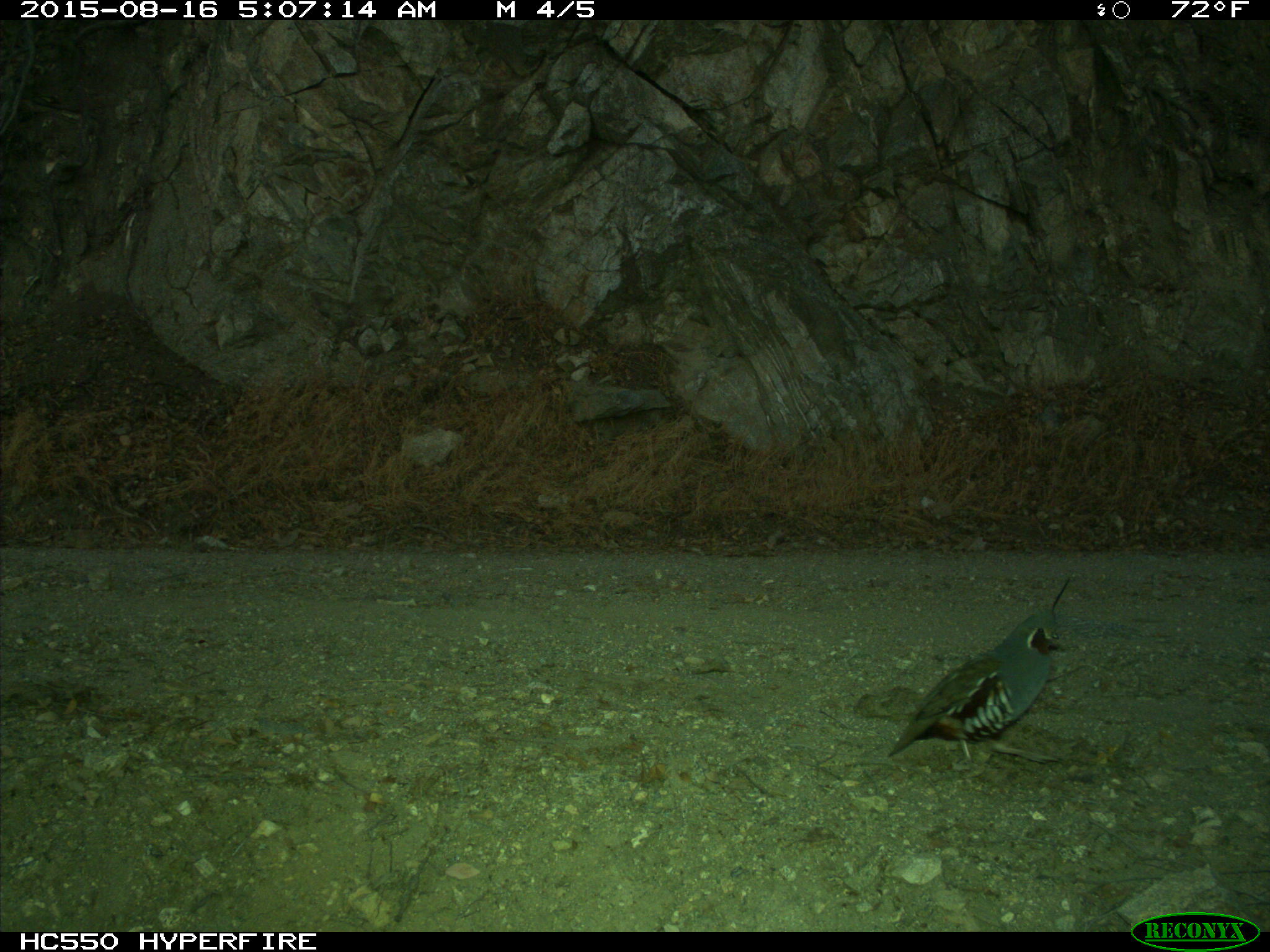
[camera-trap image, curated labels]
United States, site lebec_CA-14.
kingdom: Animalia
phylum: Chordata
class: Aves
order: Galliformes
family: Odontophoridae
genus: Callipepla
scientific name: Callipepla californica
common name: california quail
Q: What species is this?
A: Callipepla californica (california quail).